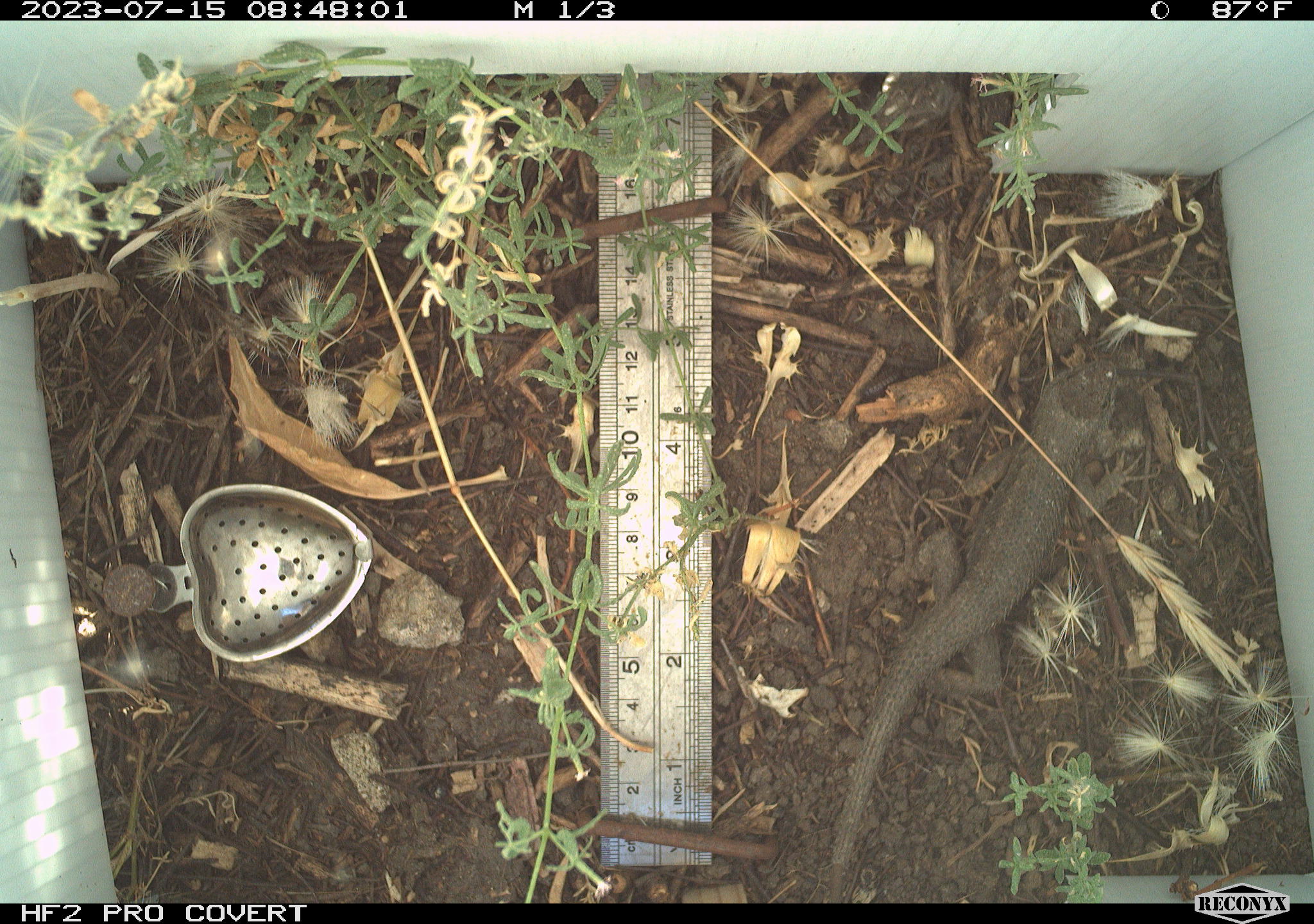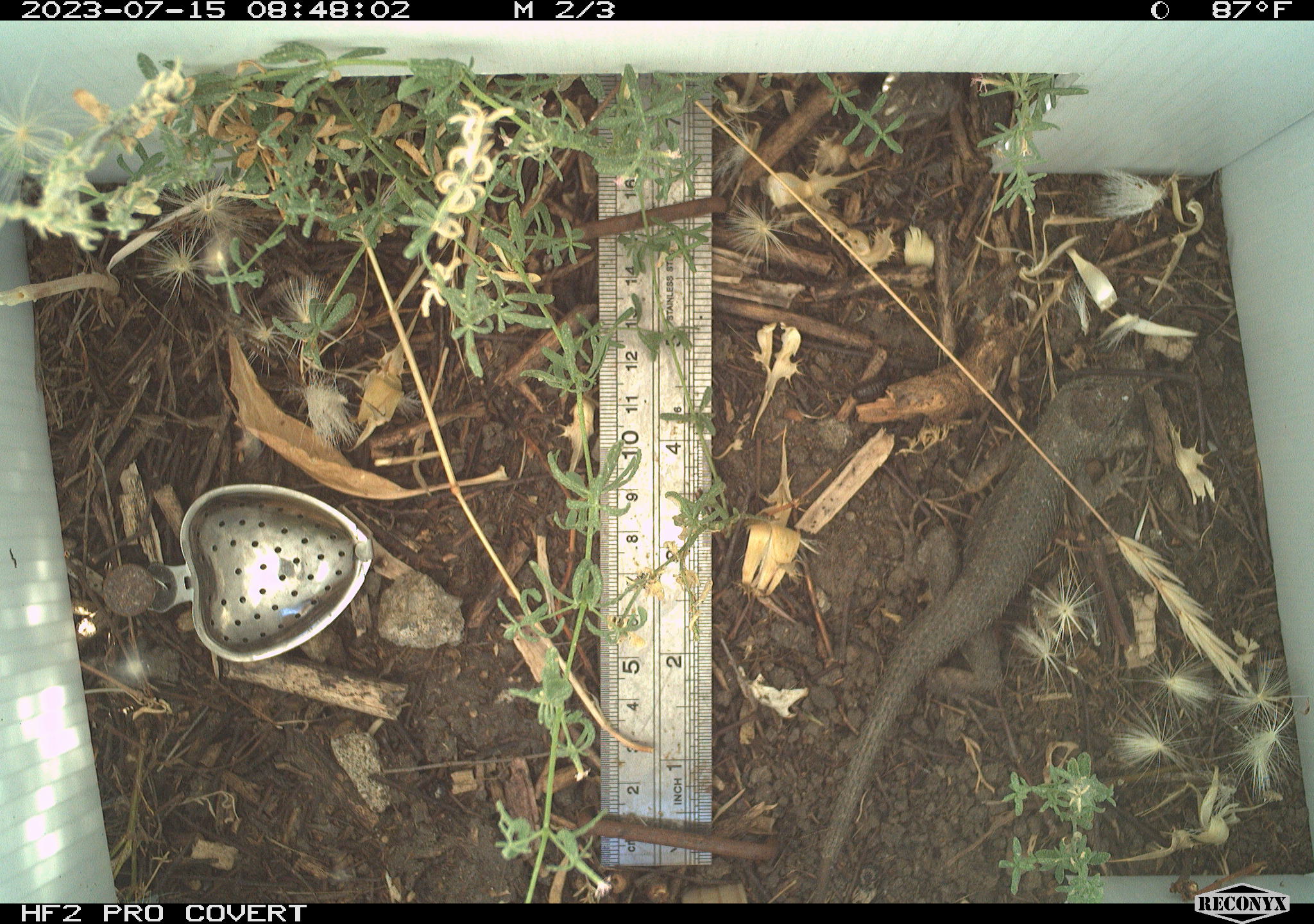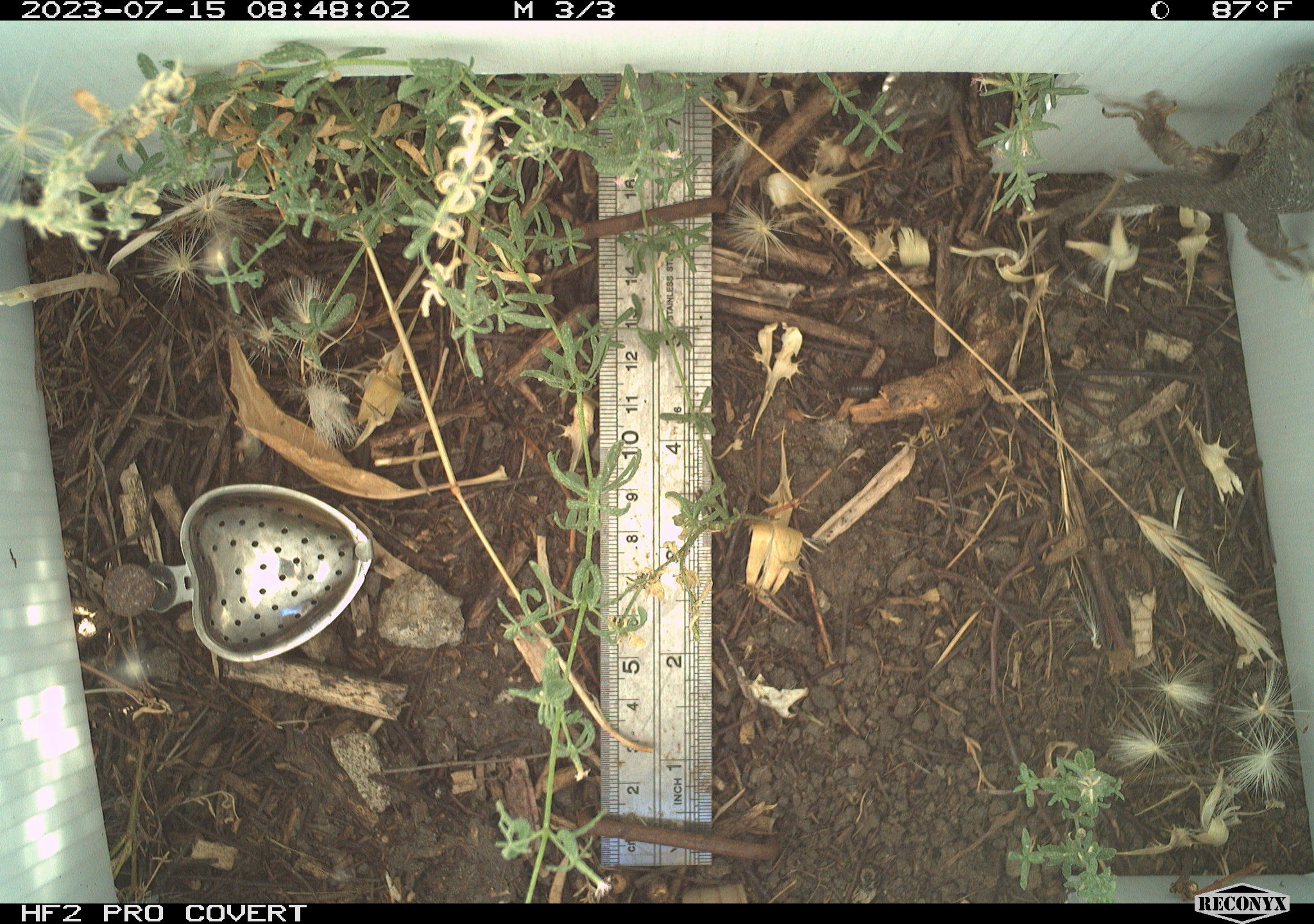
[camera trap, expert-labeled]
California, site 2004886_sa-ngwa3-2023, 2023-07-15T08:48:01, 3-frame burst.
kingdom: Animalia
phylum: Chordata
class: Reptilia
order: Squamata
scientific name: Squamata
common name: lizards and snakes